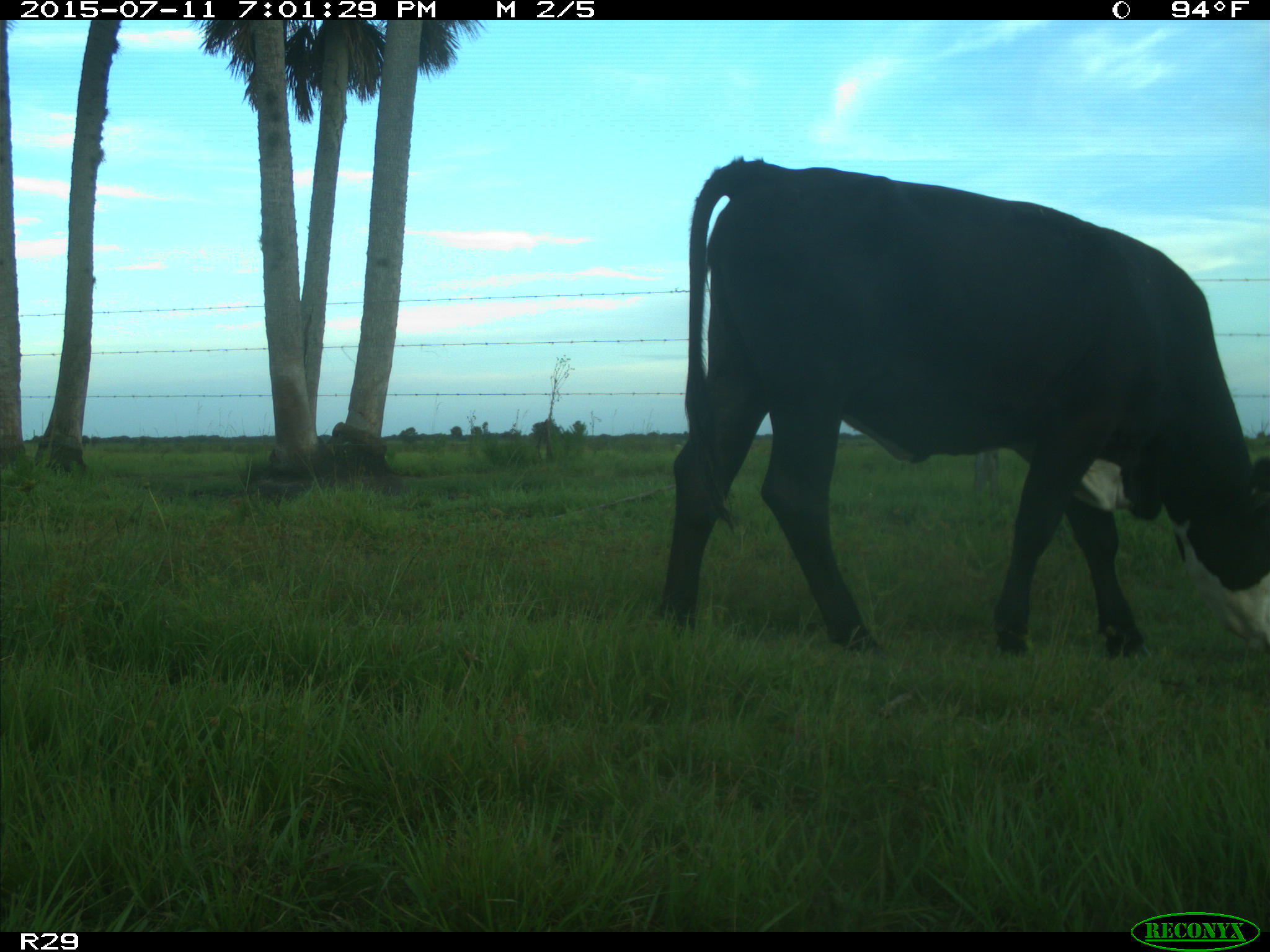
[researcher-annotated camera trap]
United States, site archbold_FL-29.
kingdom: Animalia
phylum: Chordata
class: Mammalia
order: Artiodactyla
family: Bovidae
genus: Bos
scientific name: Bos taurus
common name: domestic cow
Bos taurus (domestic cow).